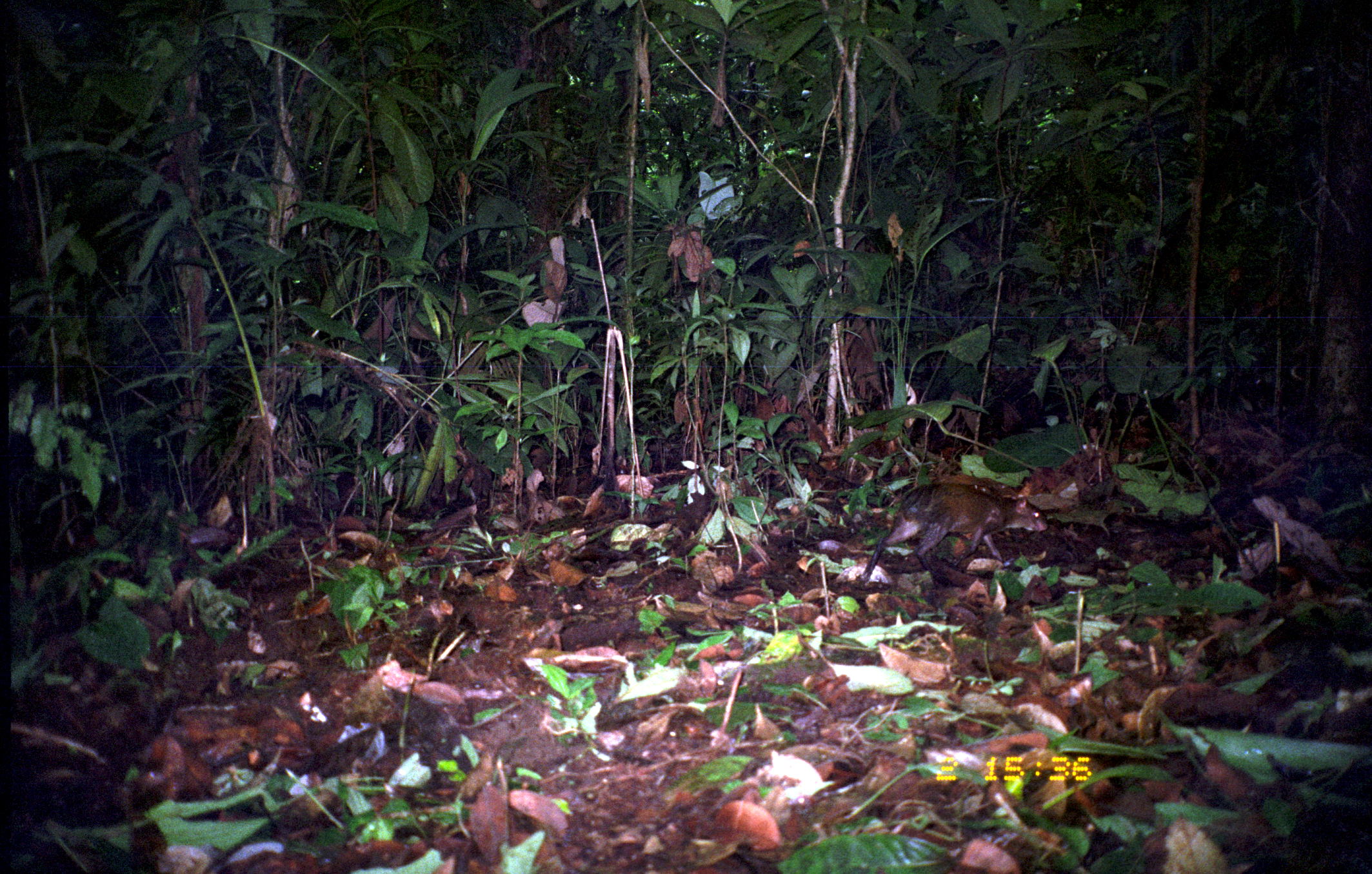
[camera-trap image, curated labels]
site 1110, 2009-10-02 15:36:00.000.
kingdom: Animalia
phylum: Chordata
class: Mammalia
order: Rodentia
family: Dasyproctidae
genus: Dasyprocta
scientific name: Dasyprocta punctata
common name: central american agouti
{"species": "Dasyprocta punctata (central american agouti)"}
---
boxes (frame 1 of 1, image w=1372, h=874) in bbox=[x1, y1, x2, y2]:
dasyprocta punctata: bbox=[857, 483, 1049, 583]